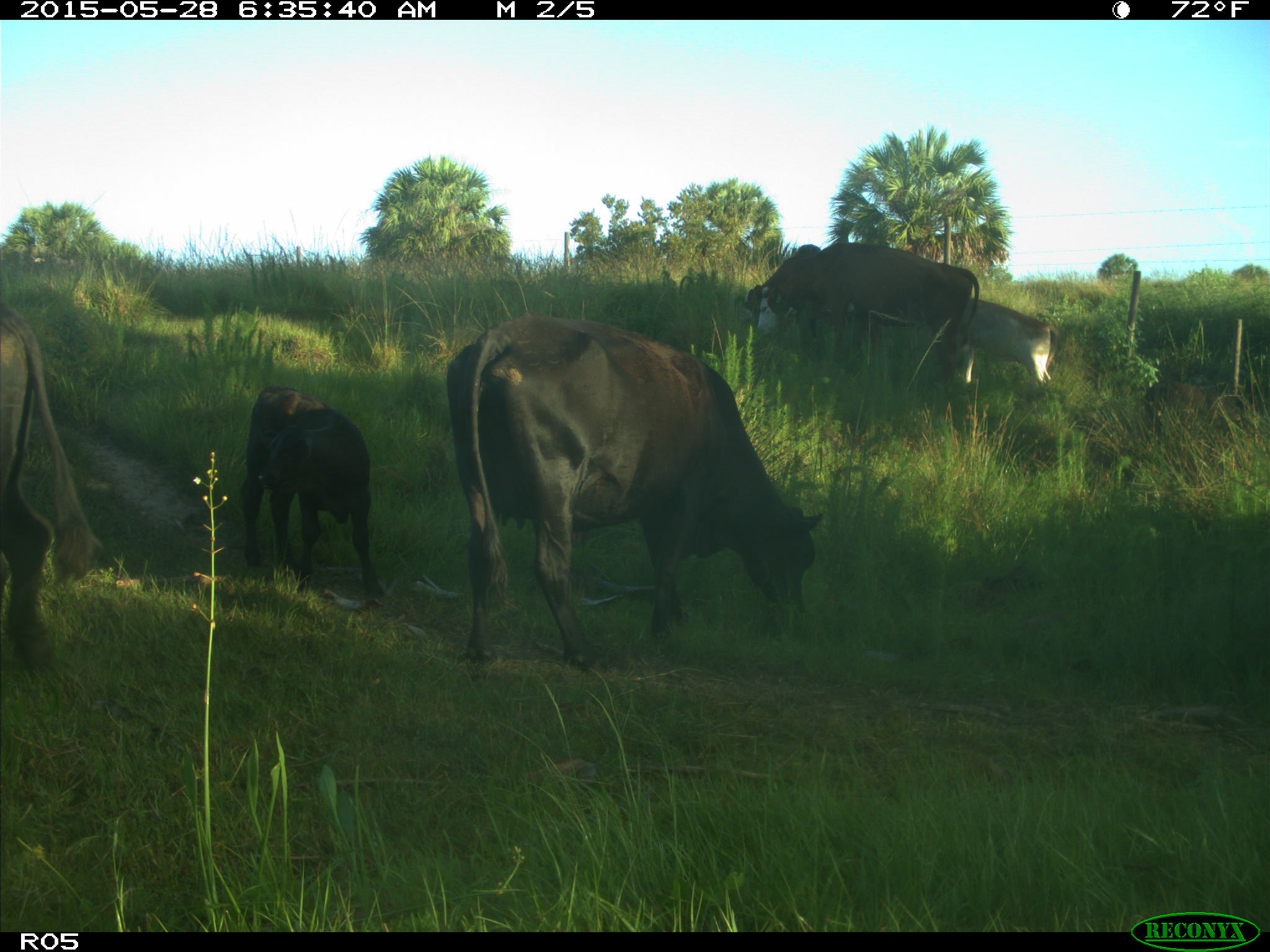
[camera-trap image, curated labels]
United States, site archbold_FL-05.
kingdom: Animalia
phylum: Chordata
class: Mammalia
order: Artiodactyla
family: Bovidae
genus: Bos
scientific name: Bos taurus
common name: domestic cow